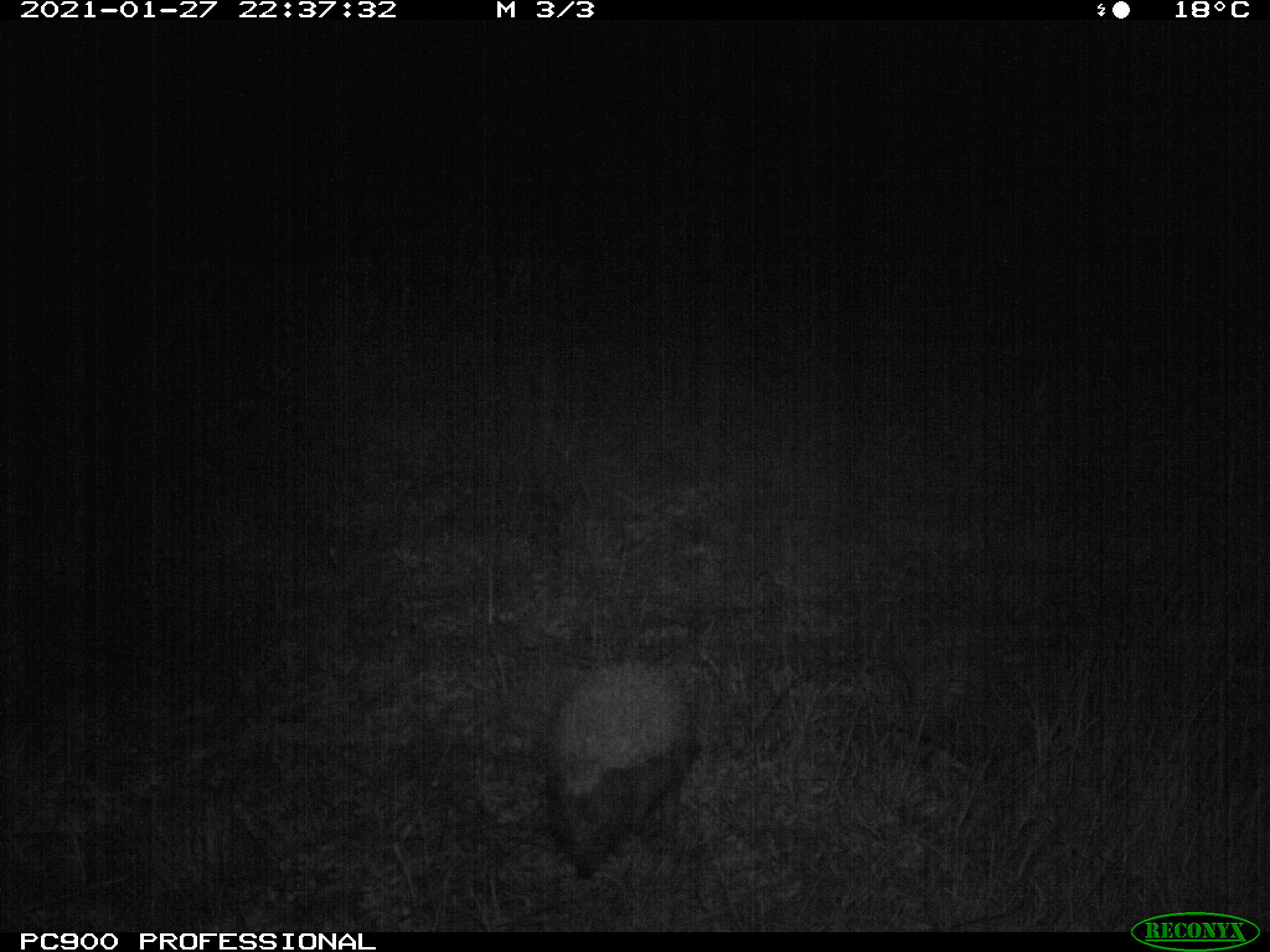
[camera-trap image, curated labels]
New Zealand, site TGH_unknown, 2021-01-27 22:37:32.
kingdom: Animalia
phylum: Chordata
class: Mammalia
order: Eulipotyphla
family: Erinaceidae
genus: Erinaceus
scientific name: Erinaceus europaeus europaeus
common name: european hedgehog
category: hedgehog